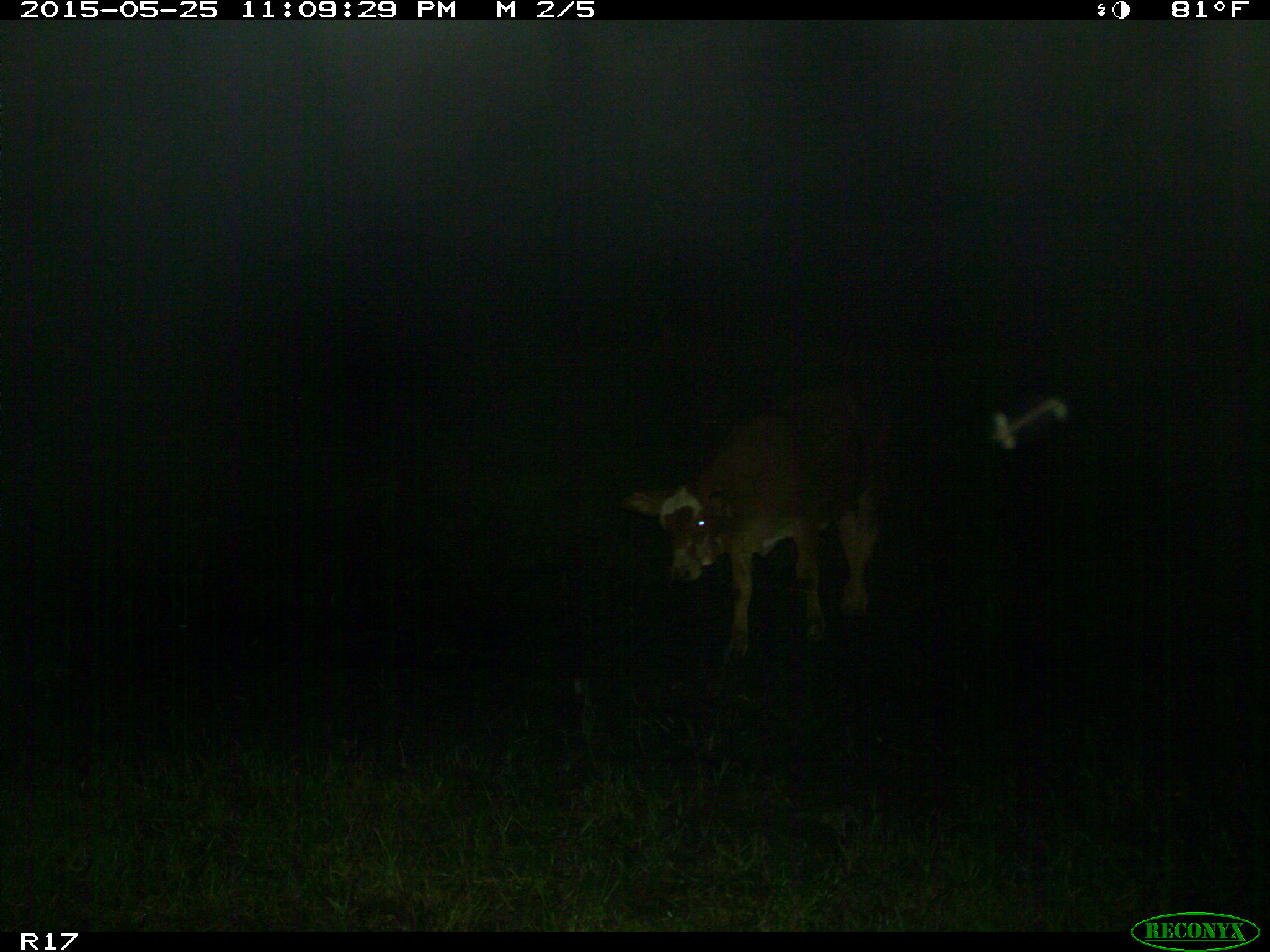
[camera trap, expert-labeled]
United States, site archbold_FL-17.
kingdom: Animalia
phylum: Chordata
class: Mammalia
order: Artiodactyla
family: Bovidae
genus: Bos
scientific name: Bos taurus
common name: domestic cow